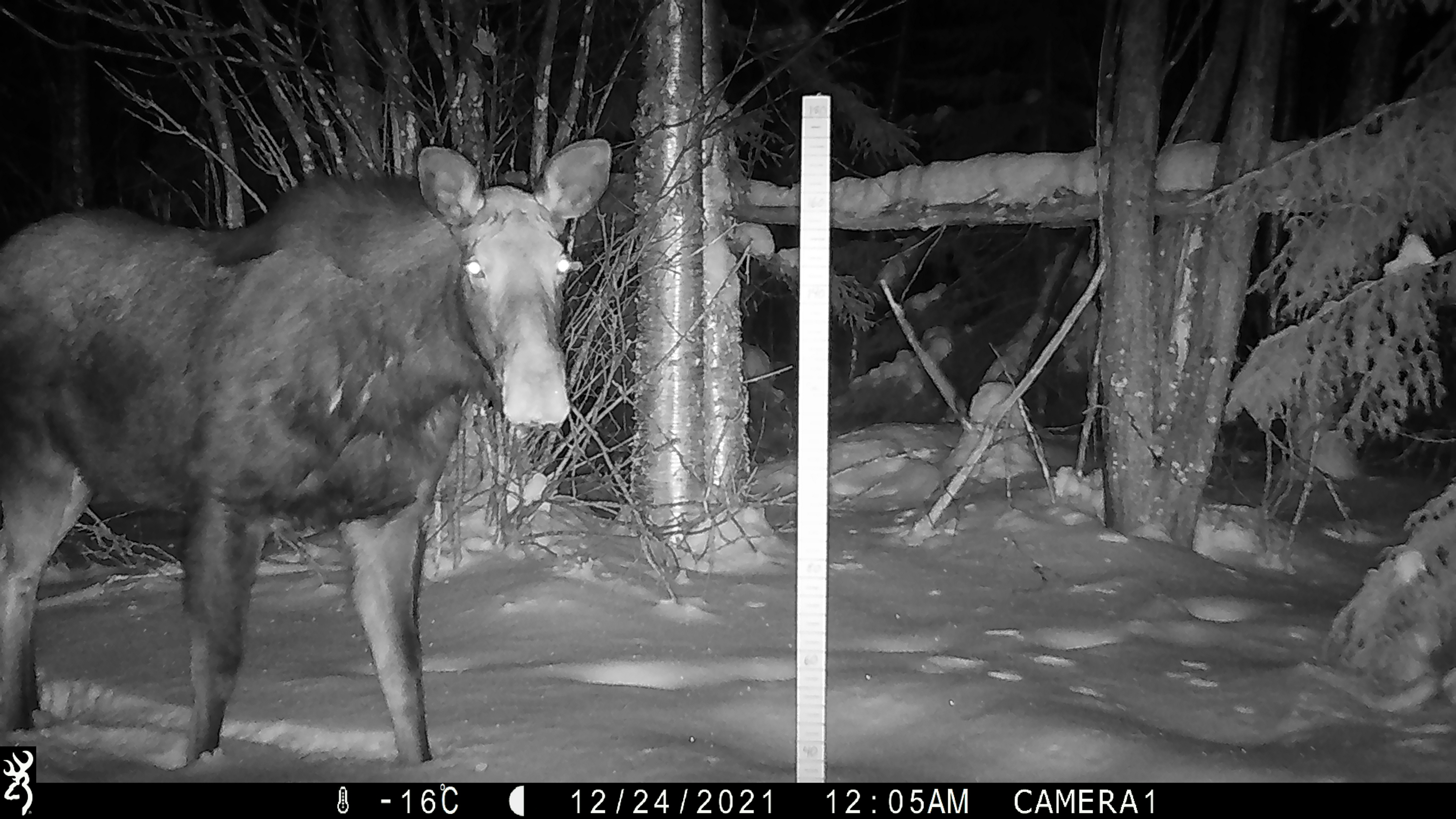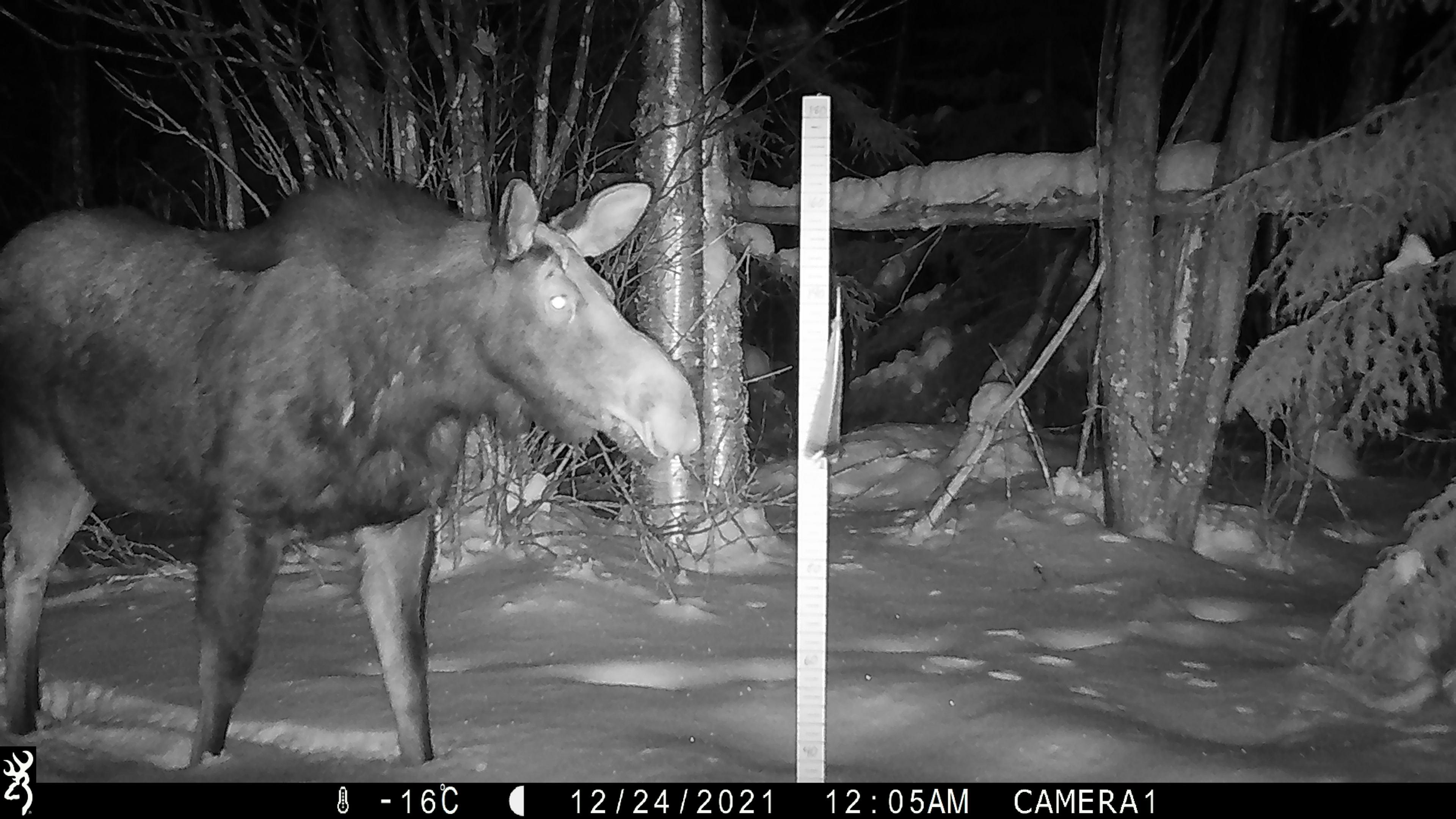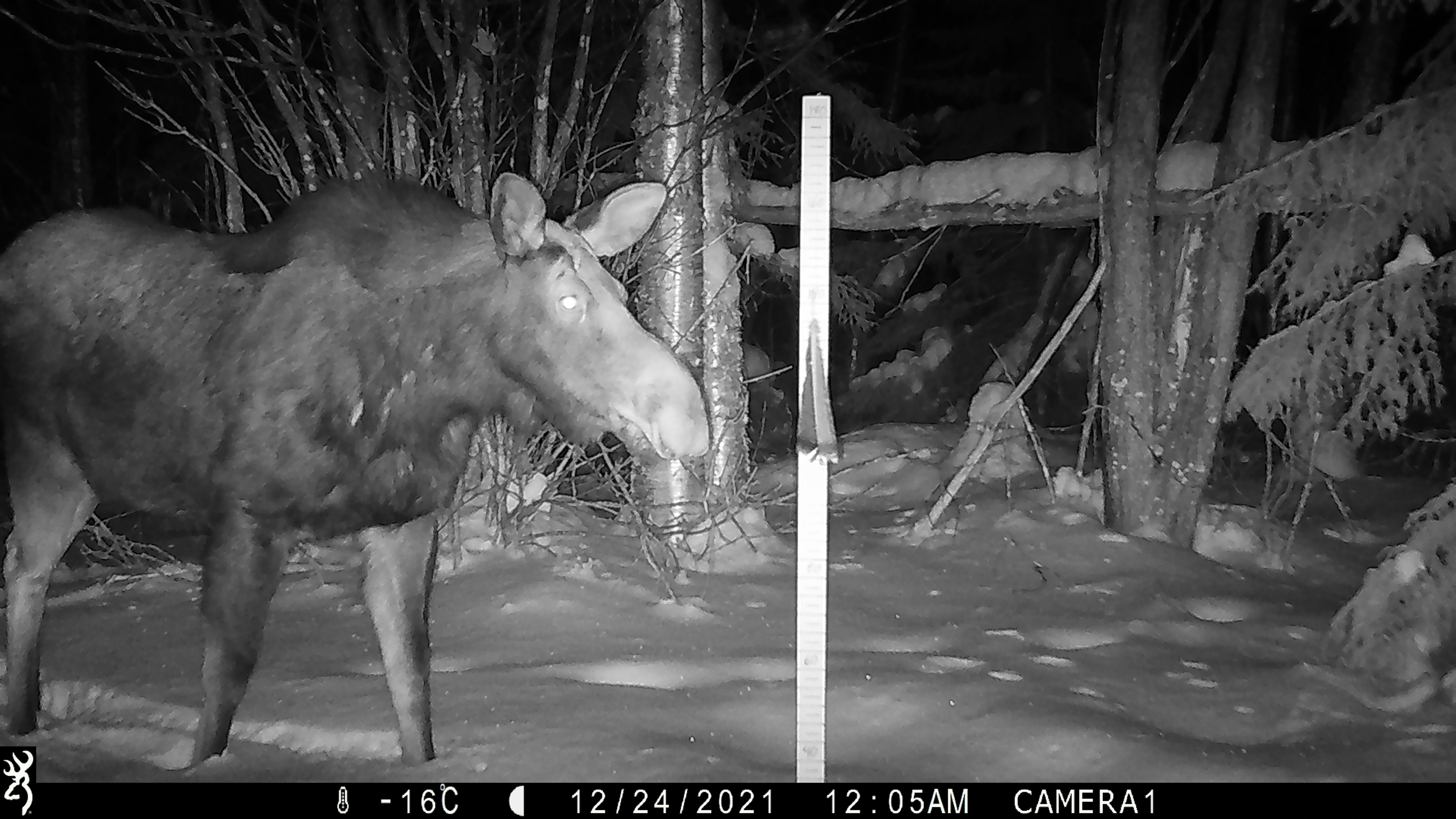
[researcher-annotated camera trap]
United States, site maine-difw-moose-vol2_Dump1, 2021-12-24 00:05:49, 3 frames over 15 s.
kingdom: Animalia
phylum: Chordata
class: Mammalia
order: Artiodactyla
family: Cervidae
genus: Alces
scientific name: Alces alces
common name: moose